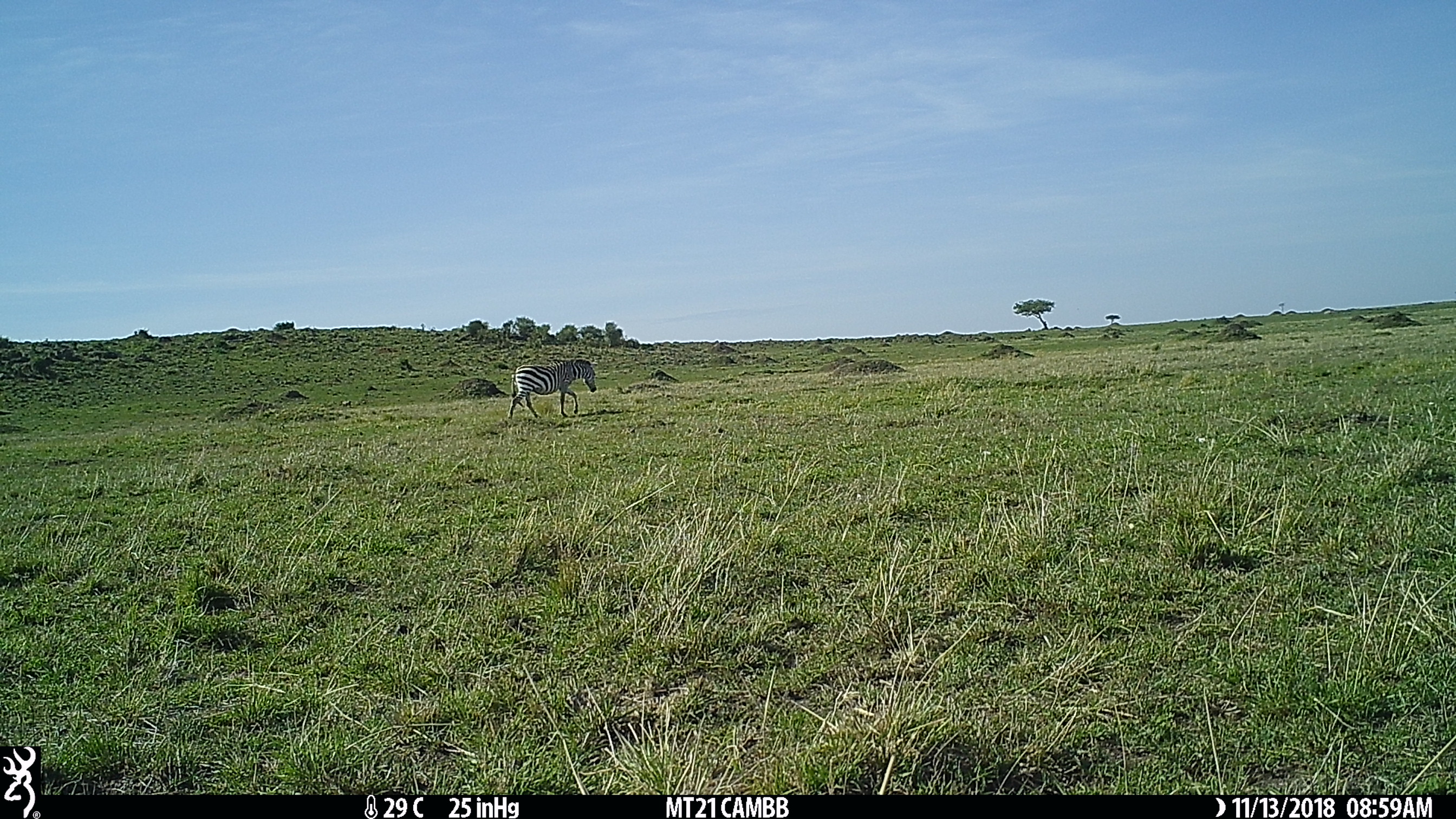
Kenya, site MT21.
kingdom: Animalia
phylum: Chordata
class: Mammalia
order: Perissodactyla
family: Equidae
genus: Equus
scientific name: Equus quagga burchellii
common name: burchell's zebra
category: zebra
Zebra (burchell's zebra) (Equus quagga burchellii).